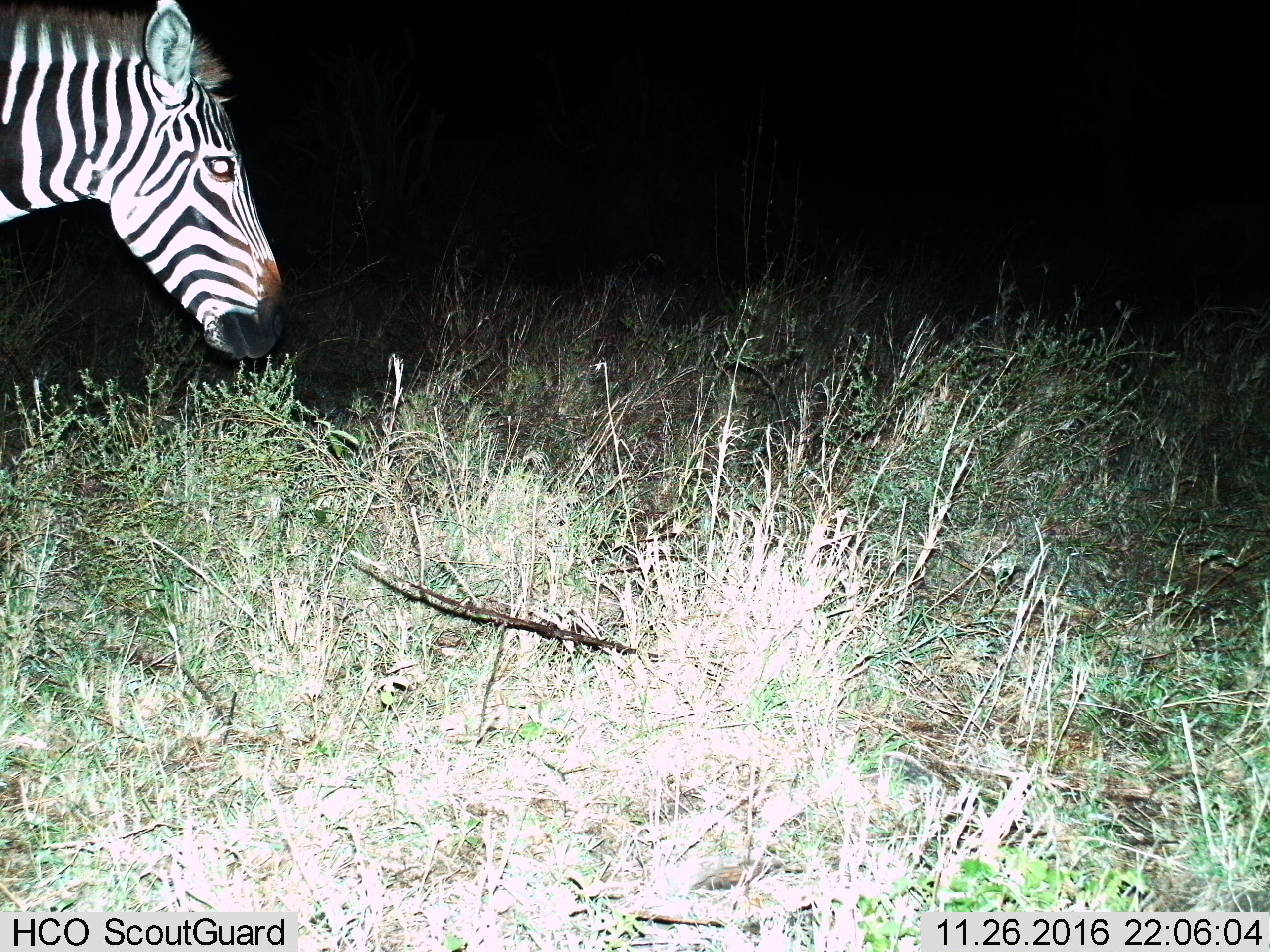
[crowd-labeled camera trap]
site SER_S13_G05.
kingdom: Animalia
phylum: Chordata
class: Mammalia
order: Perissodactyla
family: Equidae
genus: Equus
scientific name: Equus quagga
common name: plains zebra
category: zebraplains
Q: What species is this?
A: Zebraplains (plains zebra) (Equus quagga).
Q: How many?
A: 1.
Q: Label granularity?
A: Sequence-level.